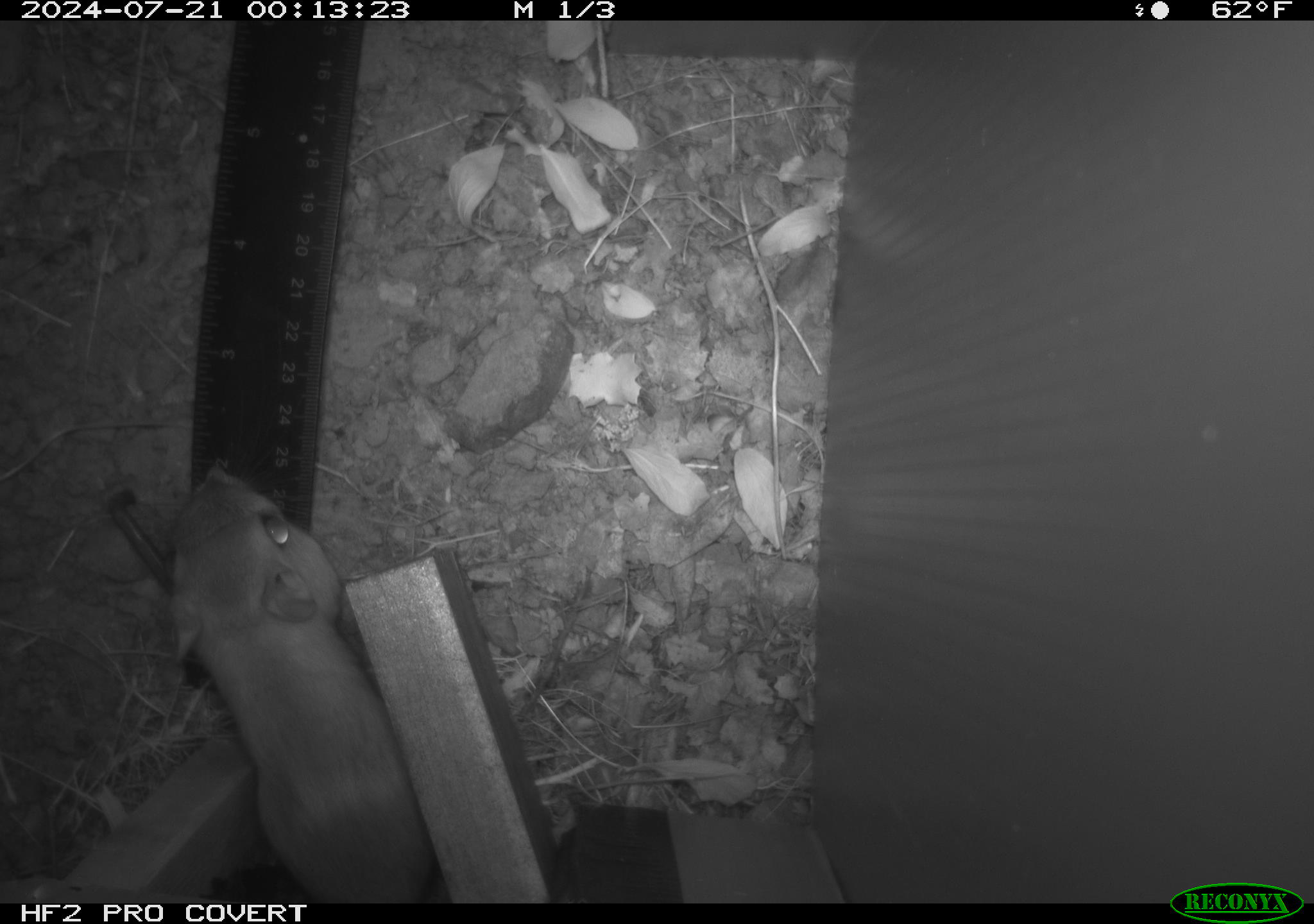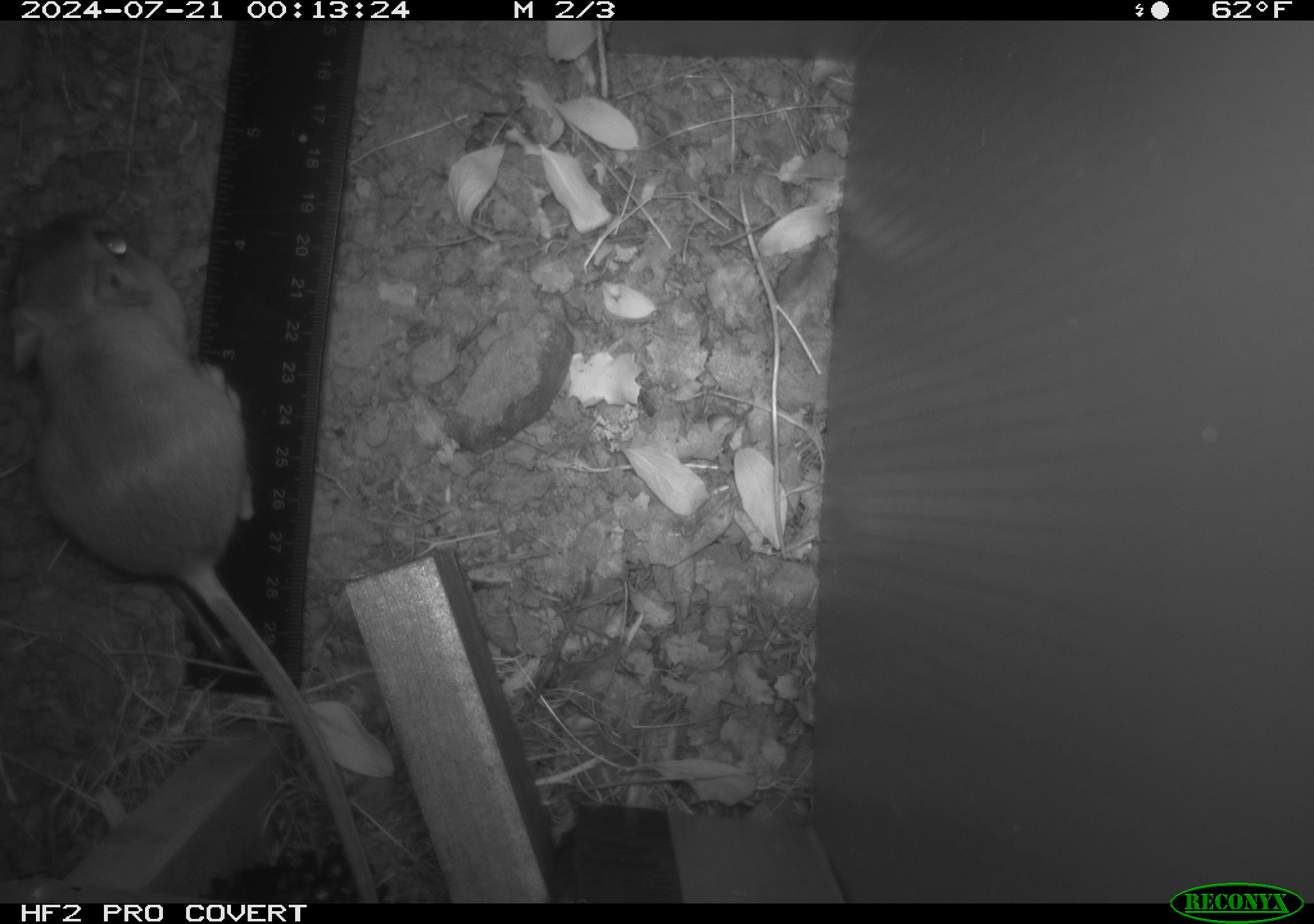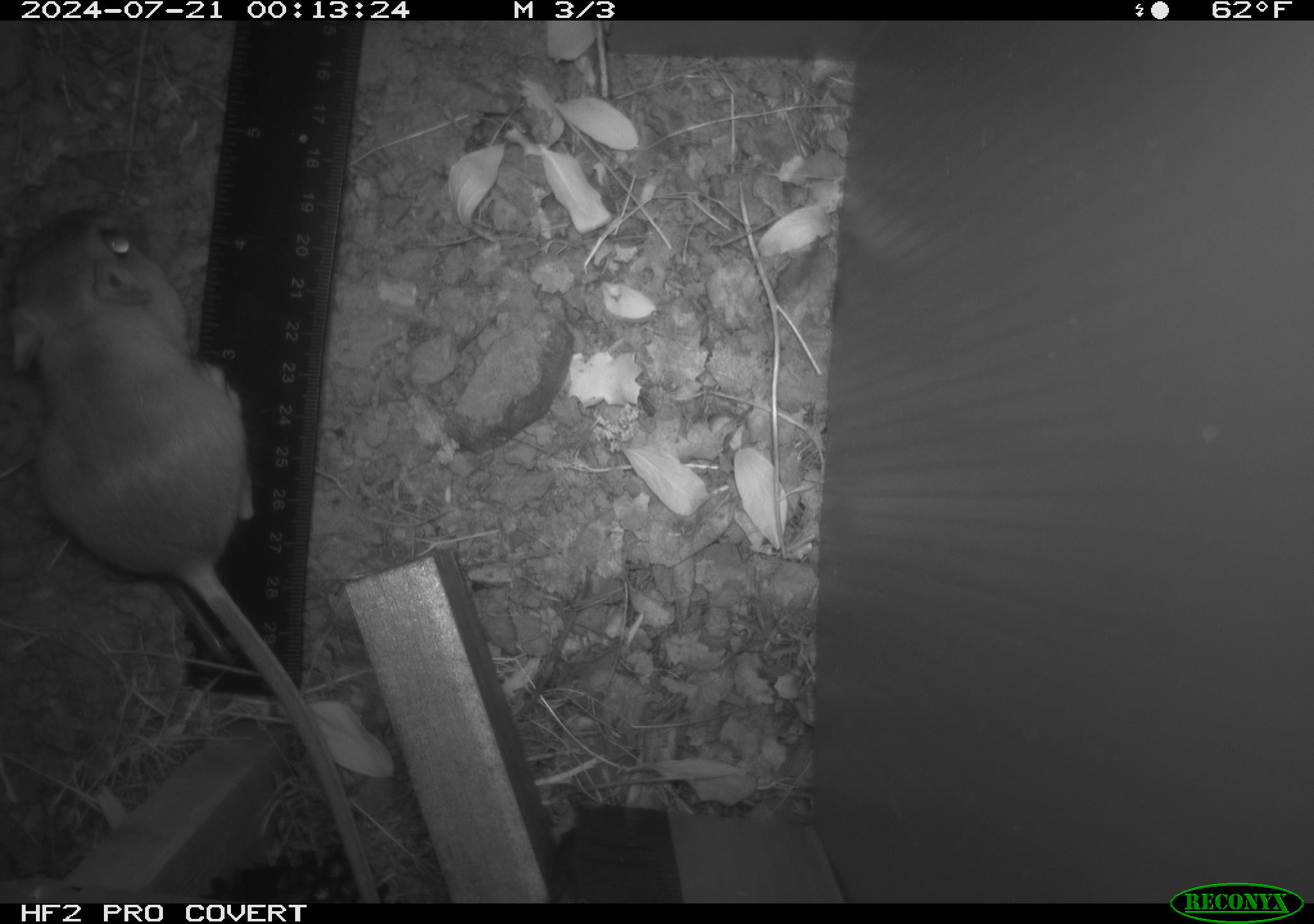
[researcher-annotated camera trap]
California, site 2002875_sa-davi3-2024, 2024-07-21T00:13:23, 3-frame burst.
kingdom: Animalia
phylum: Chordata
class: Mammalia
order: Rodentia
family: Heteromyidae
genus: Dipodomys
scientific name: Dipodomys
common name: kangaroo rats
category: dipodomys species